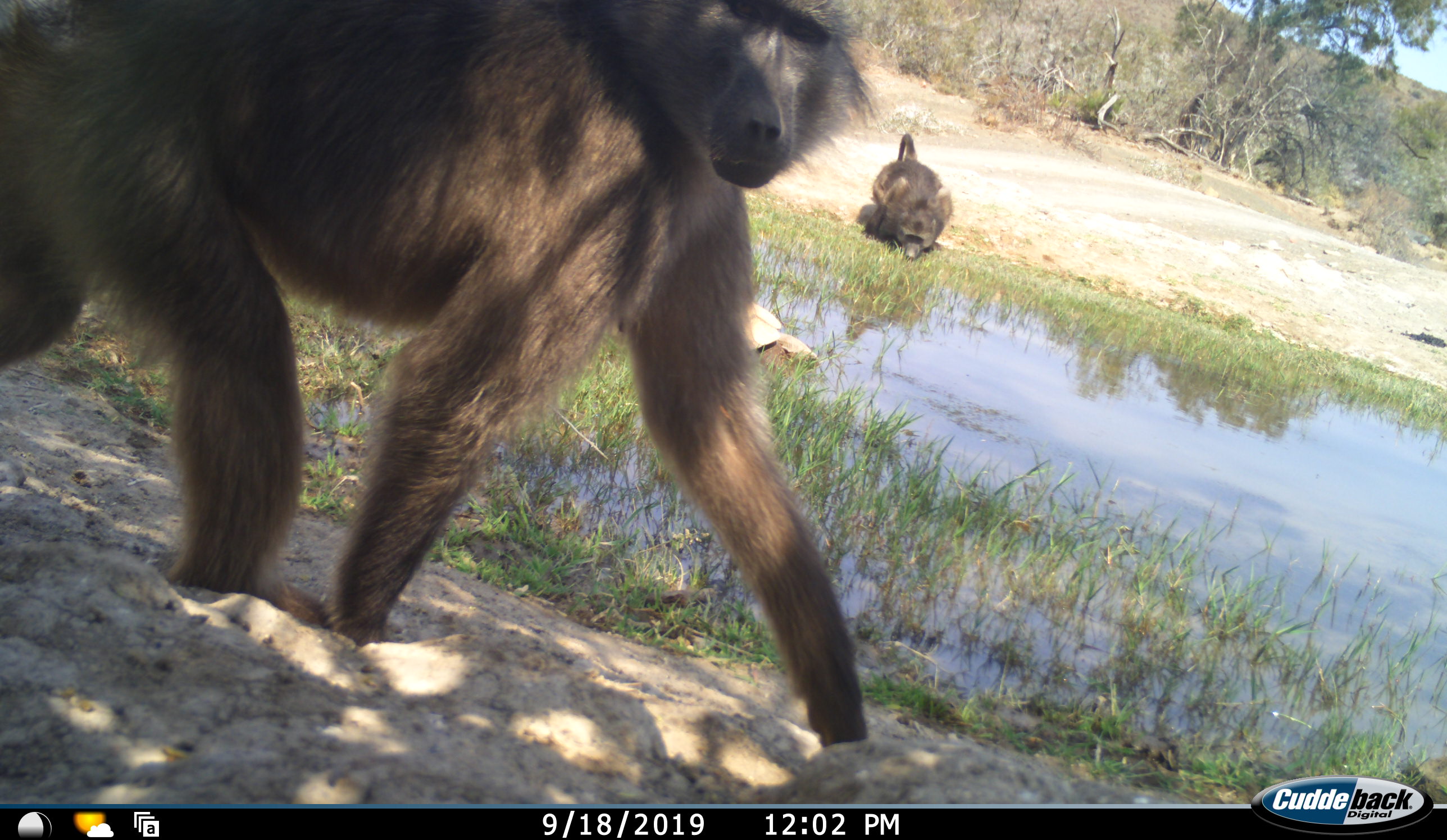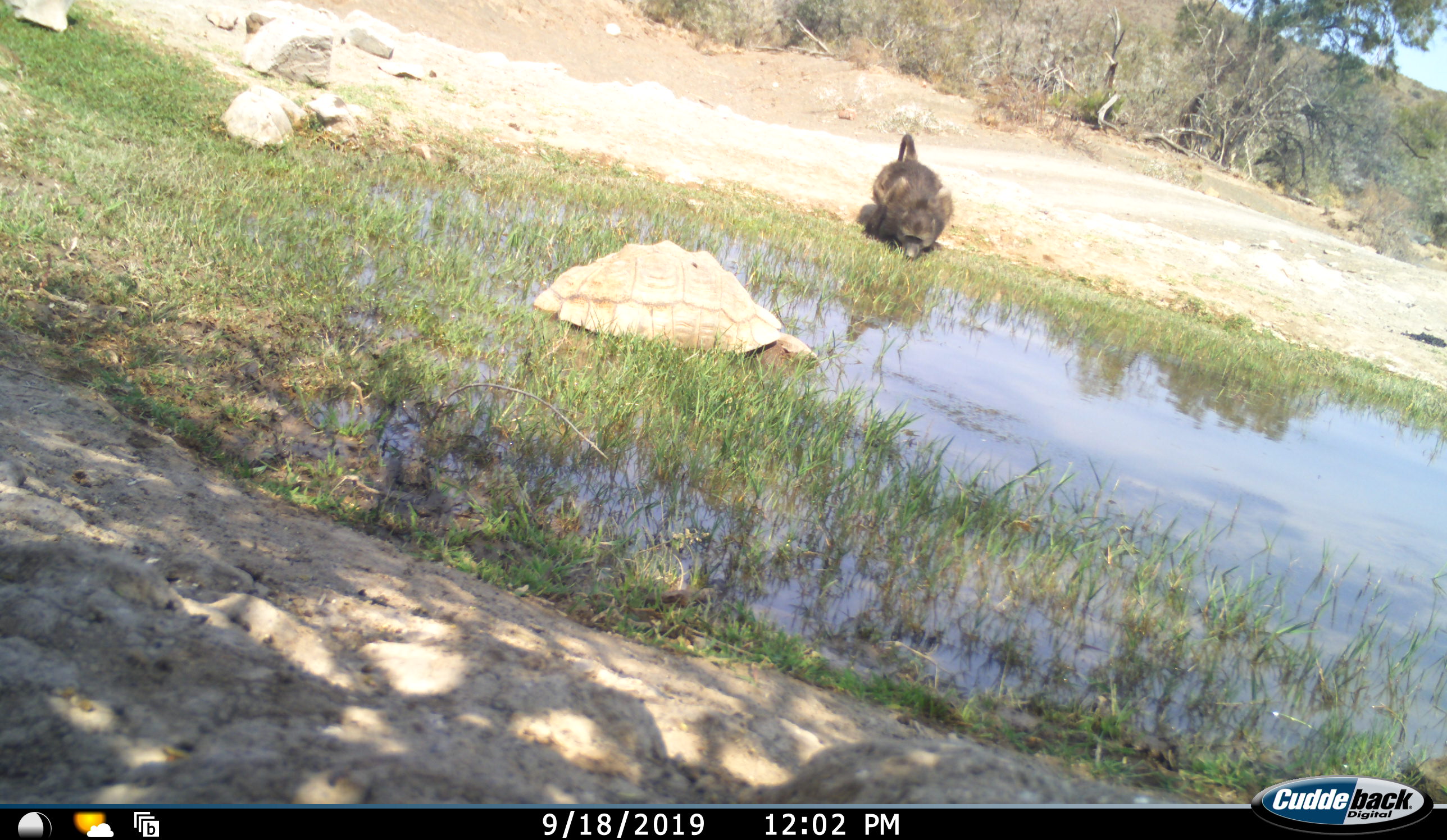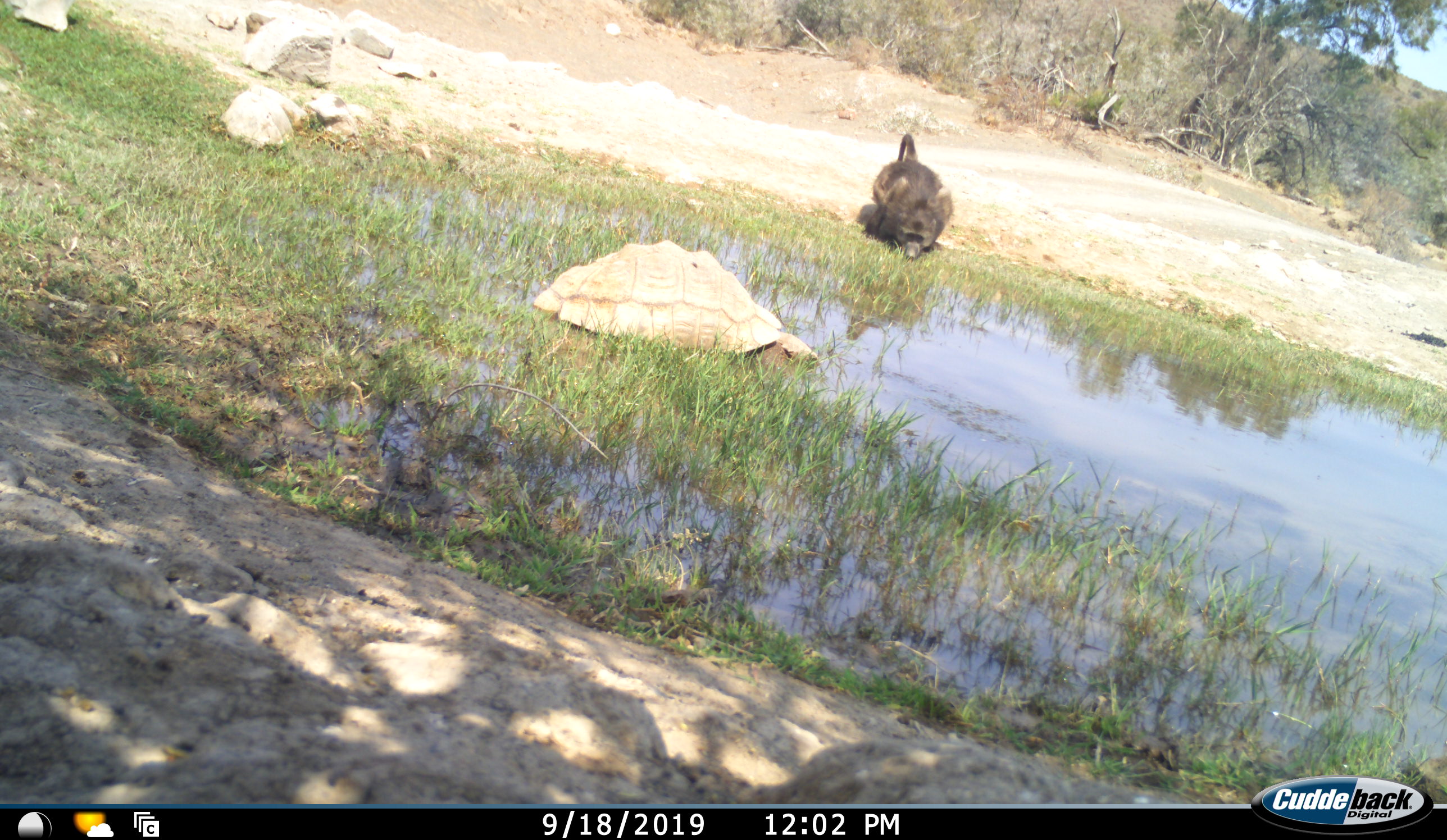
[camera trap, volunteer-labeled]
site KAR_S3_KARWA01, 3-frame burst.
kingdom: Animalia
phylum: Chordata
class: Mammalia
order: Primates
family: Cercopithecidae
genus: Papio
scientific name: Papio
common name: baboon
Baboon (Papio), count 2. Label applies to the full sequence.